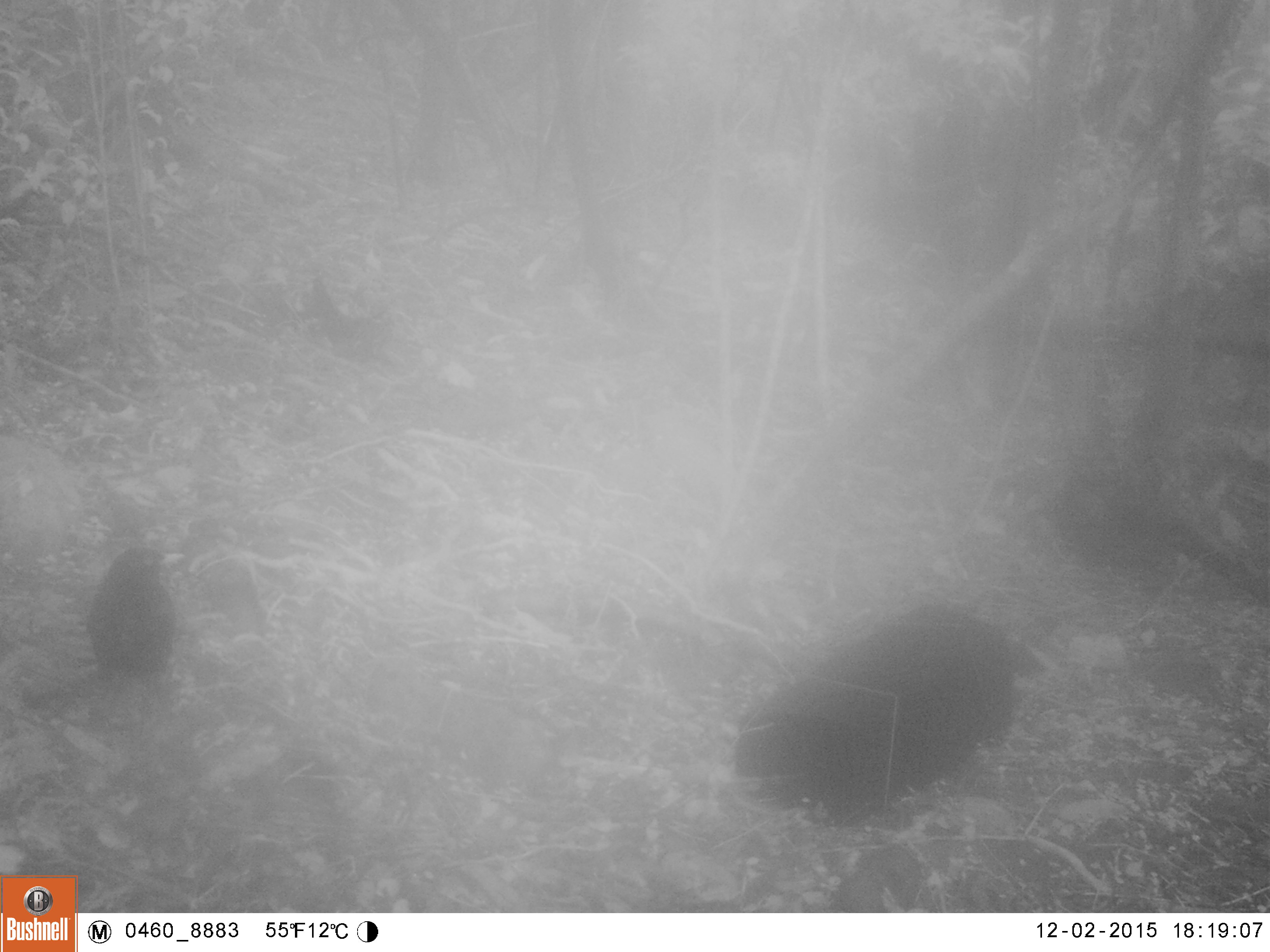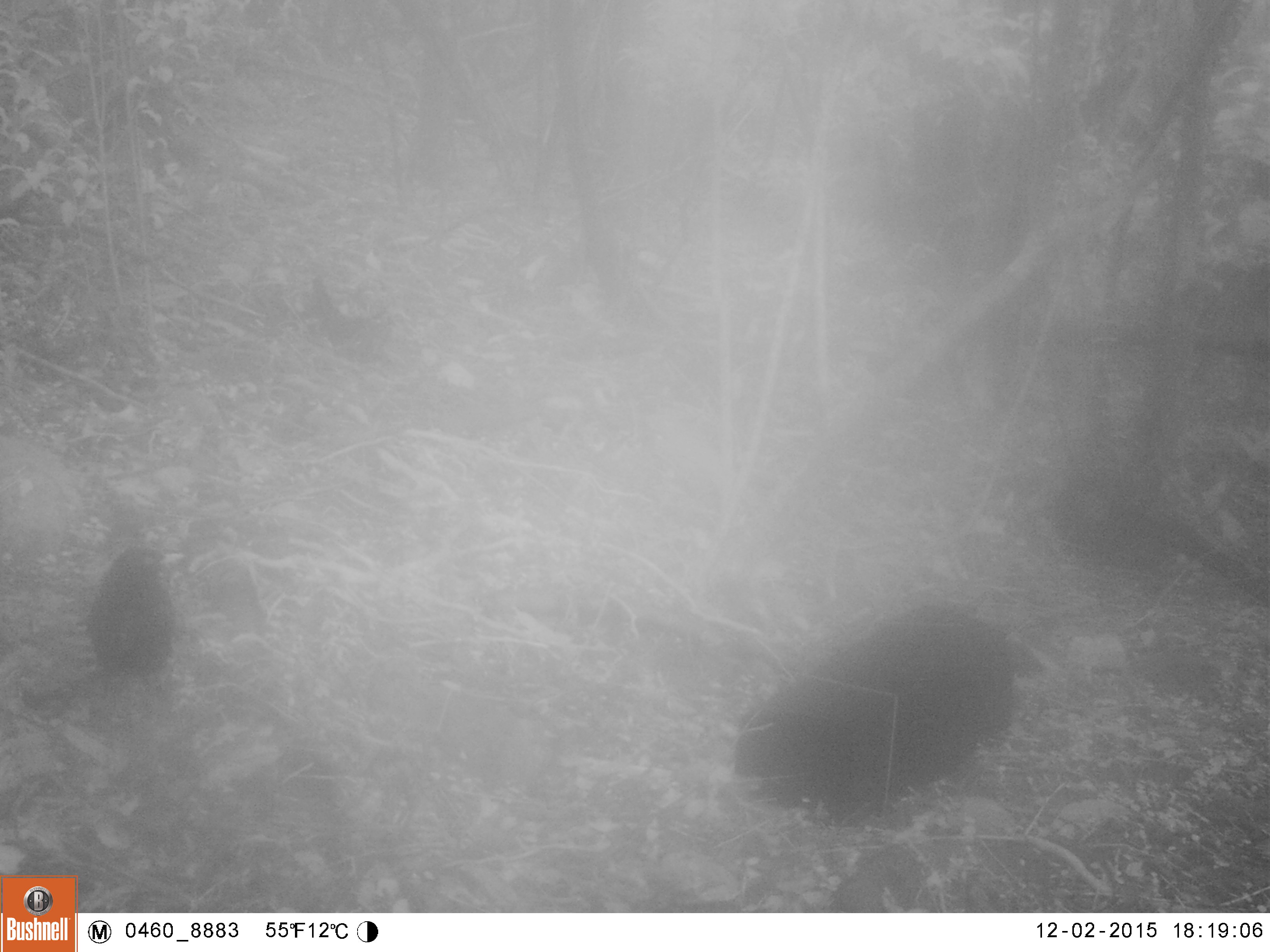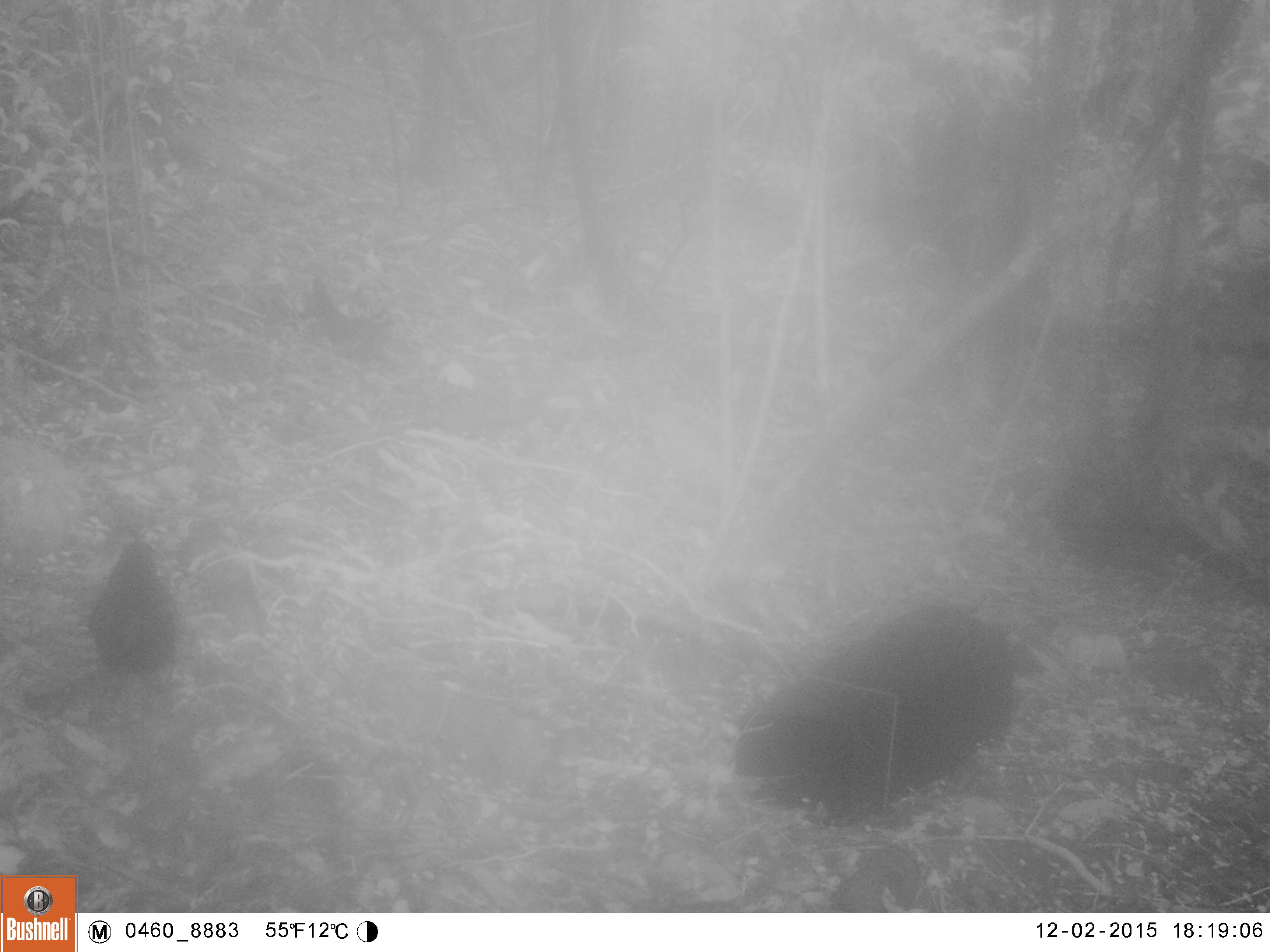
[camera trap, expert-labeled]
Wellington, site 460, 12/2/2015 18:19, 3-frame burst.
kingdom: Animalia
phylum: Chordata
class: Aves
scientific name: Aves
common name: bird